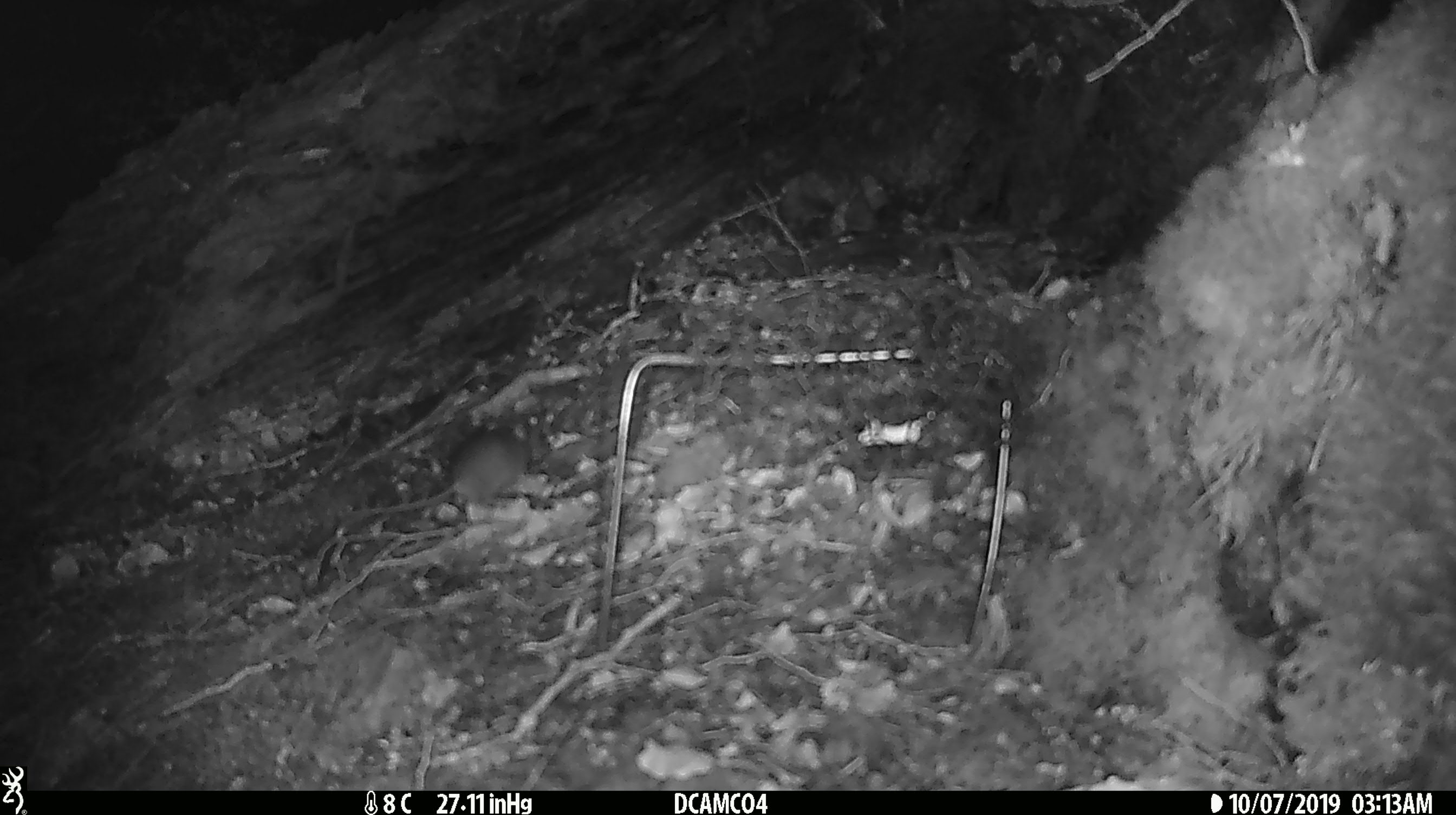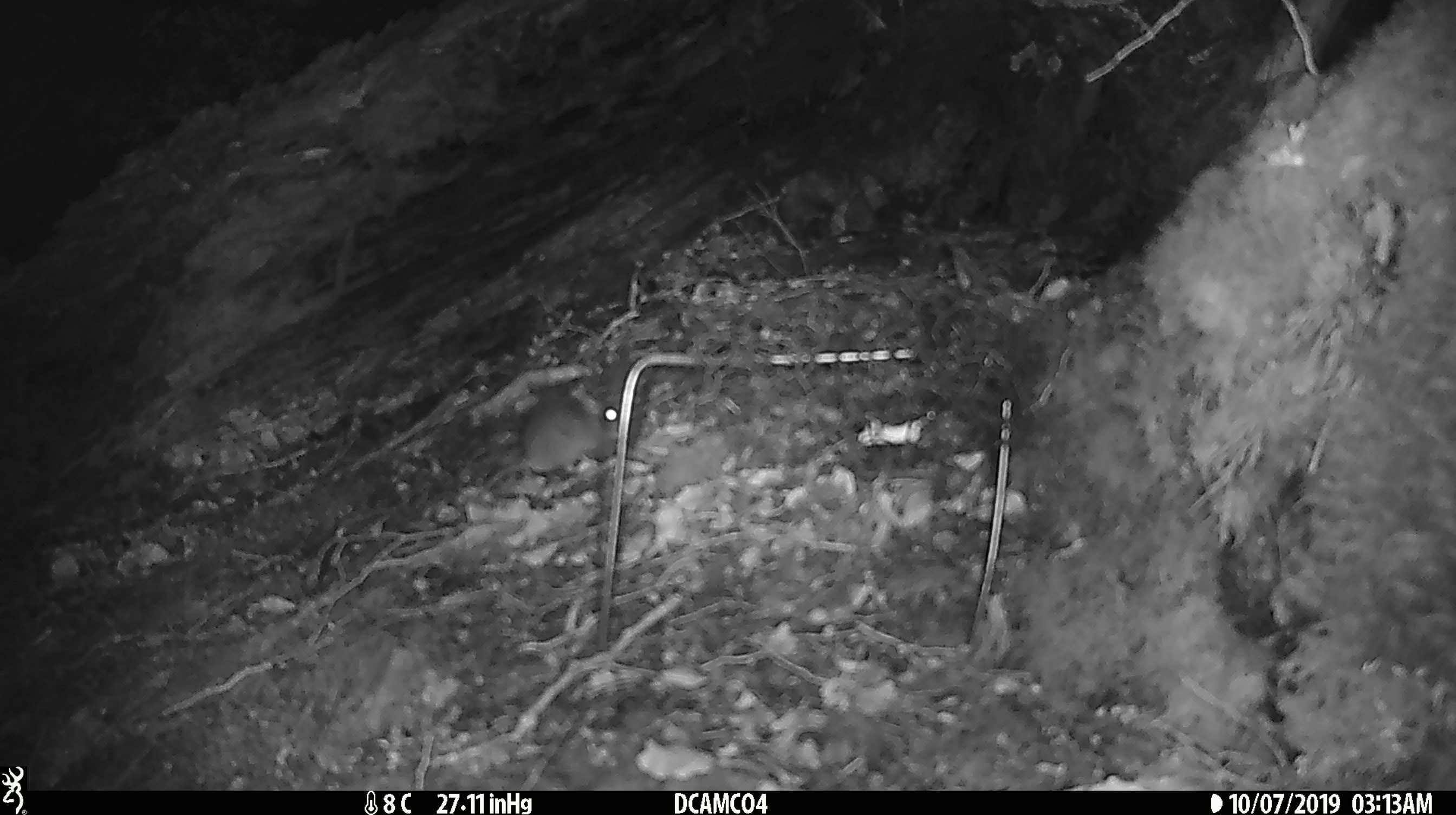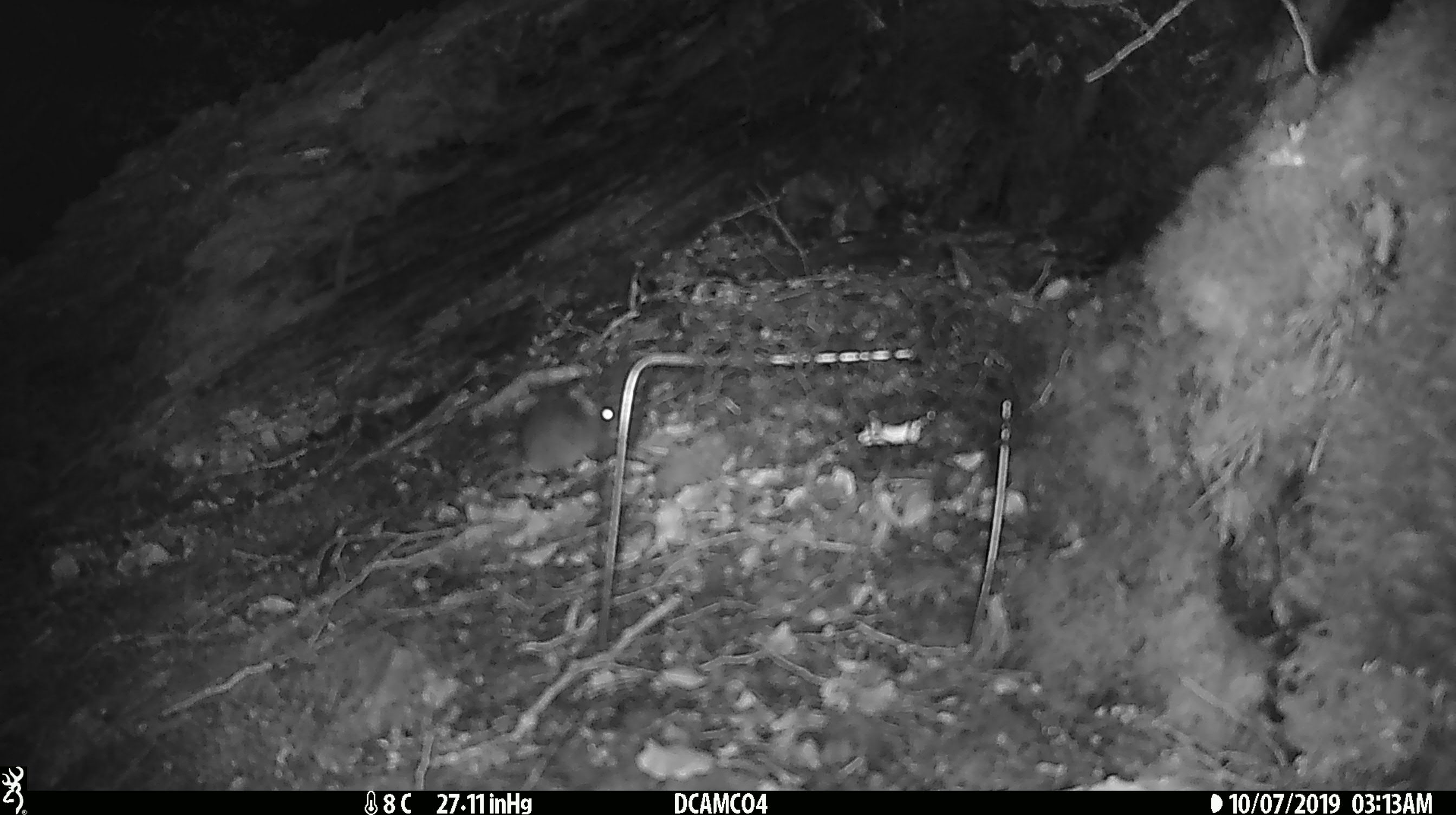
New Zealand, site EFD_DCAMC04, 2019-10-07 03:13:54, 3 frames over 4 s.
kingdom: Animalia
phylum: Chordata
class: Mammalia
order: Rodentia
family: Muridae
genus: Mus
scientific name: Mus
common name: mouse